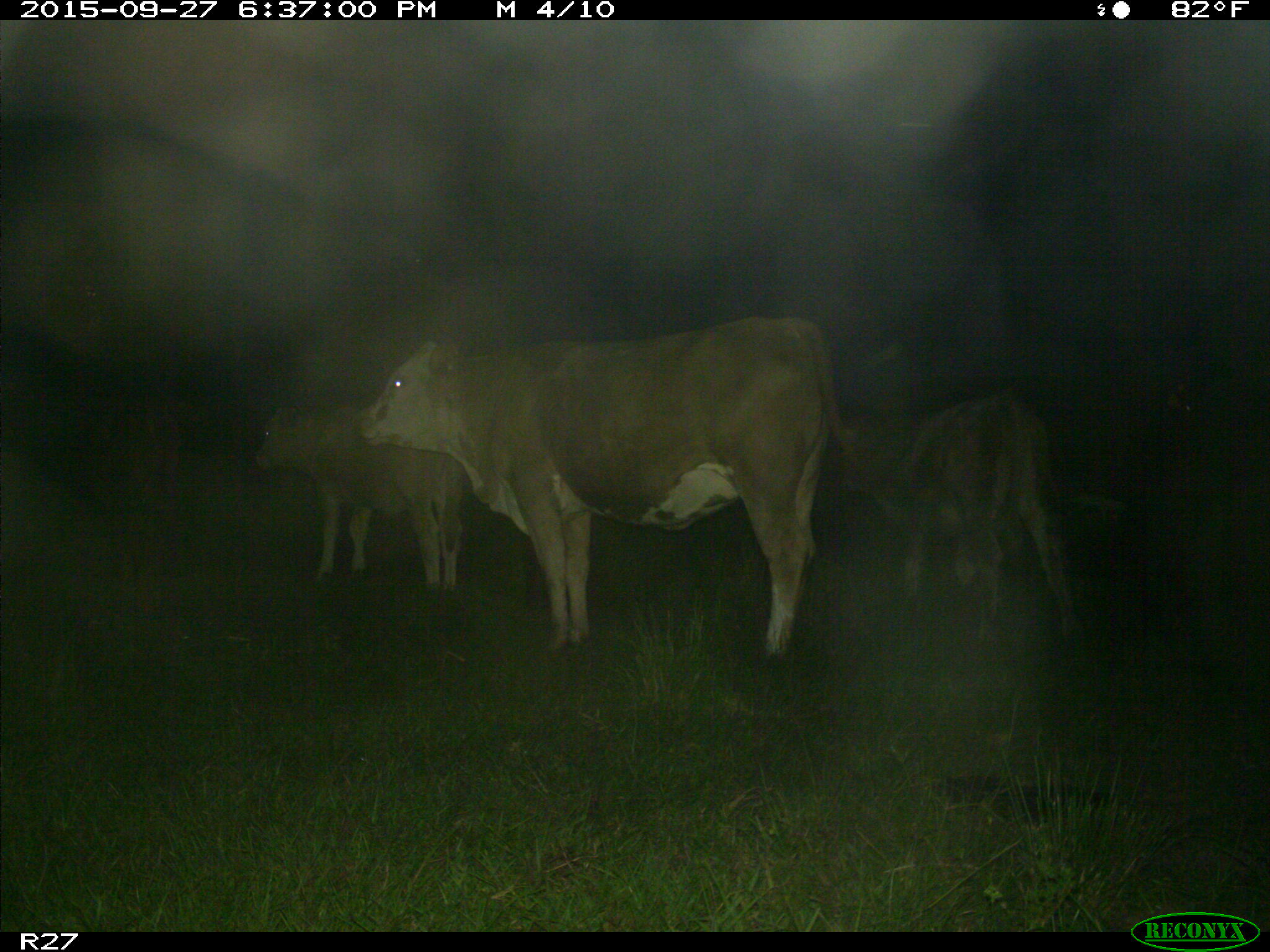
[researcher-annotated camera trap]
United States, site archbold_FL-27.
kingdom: Animalia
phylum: Chordata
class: Mammalia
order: Artiodactyla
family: Bovidae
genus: Bos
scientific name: Bos taurus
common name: domestic cow